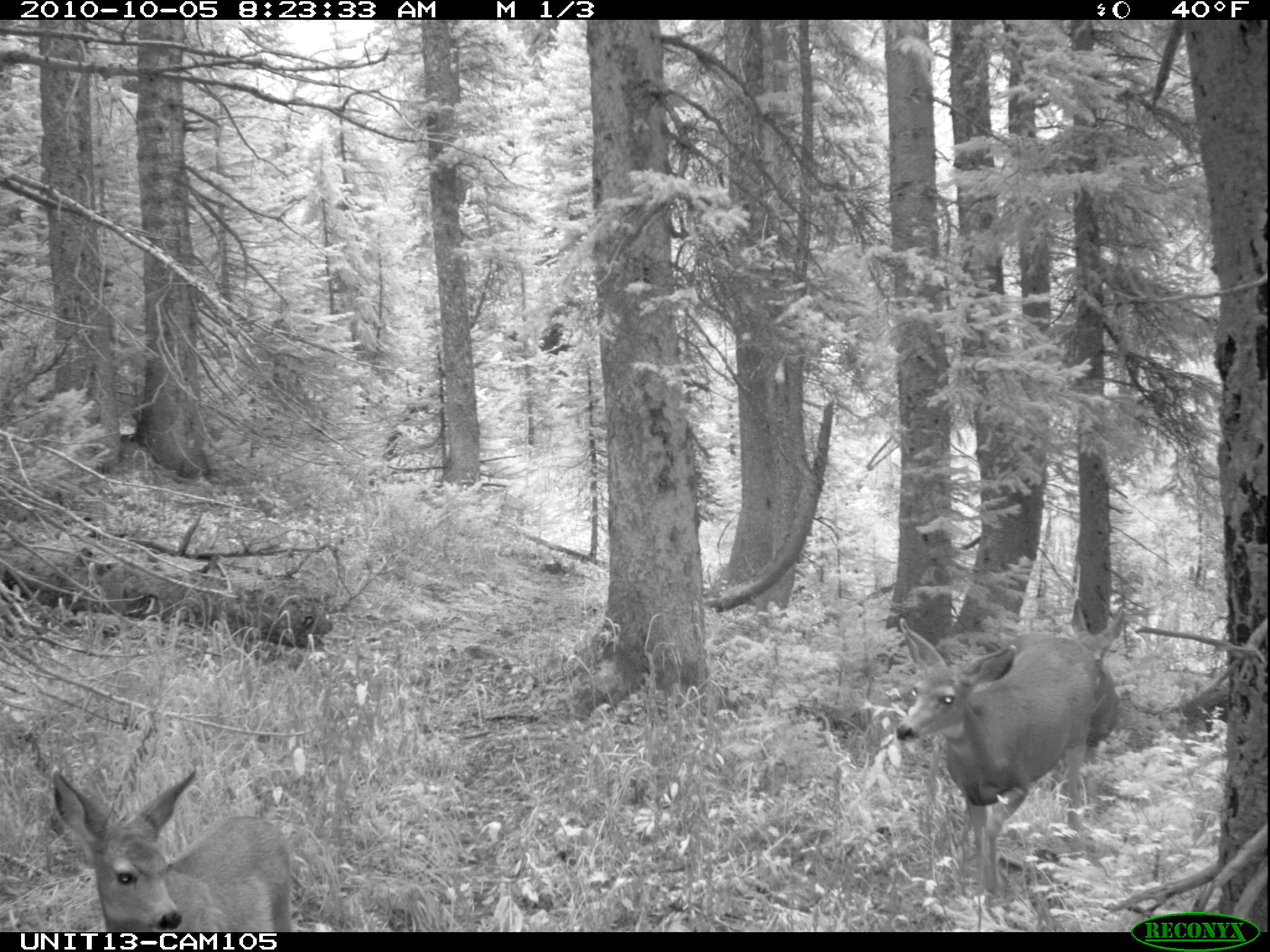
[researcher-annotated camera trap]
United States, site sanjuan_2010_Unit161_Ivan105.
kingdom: Animalia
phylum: Chordata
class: Mammalia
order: Artiodactyla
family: Cervidae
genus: Odocoileus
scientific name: Odocoileus hemionus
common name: mule deer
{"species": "Odocoileus hemionus (mule deer)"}